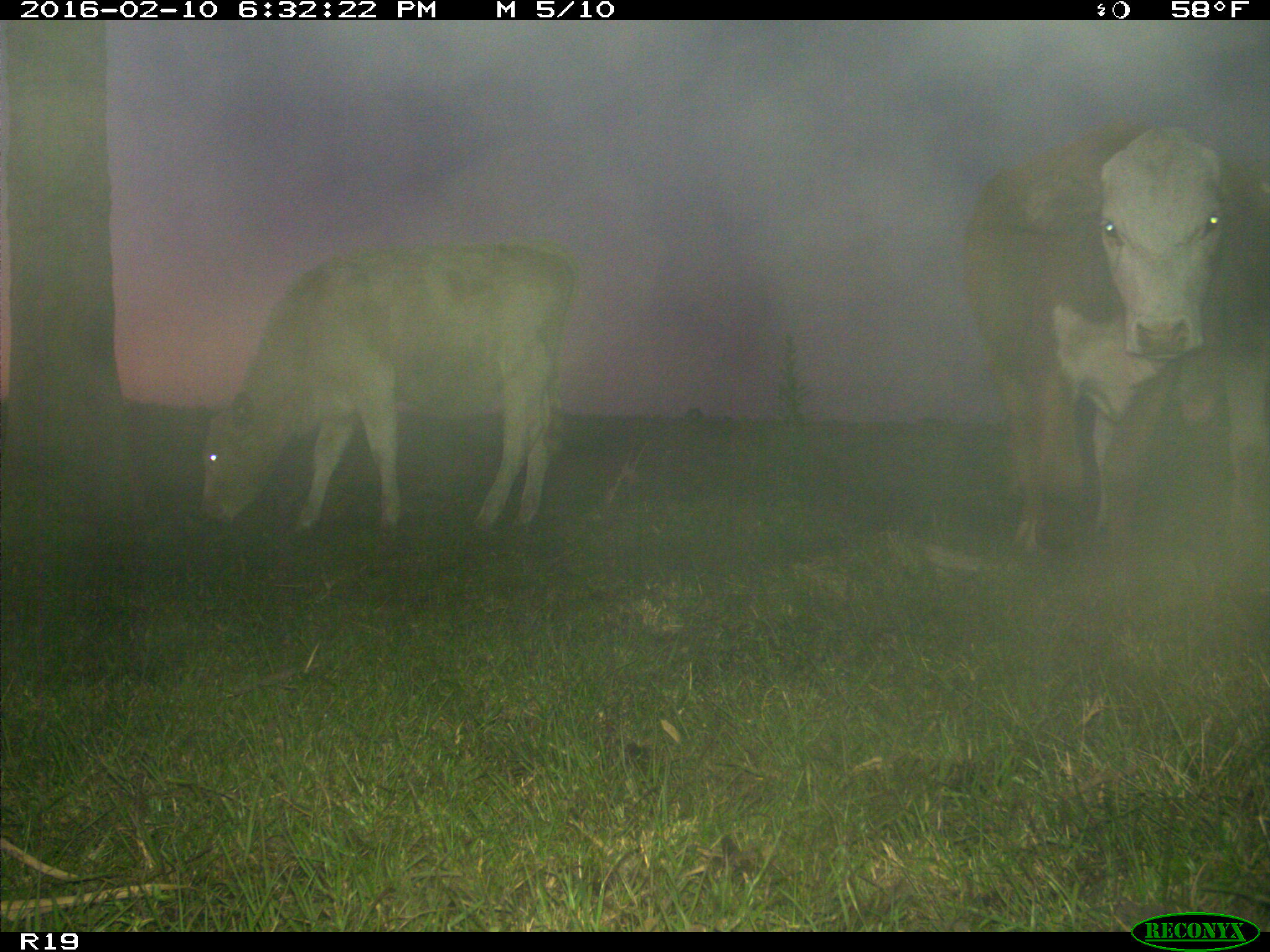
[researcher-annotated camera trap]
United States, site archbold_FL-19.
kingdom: Animalia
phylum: Chordata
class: Mammalia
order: Artiodactyla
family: Bovidae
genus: Bos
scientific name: Bos taurus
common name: domestic cow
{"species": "Bos taurus (domestic cow)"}